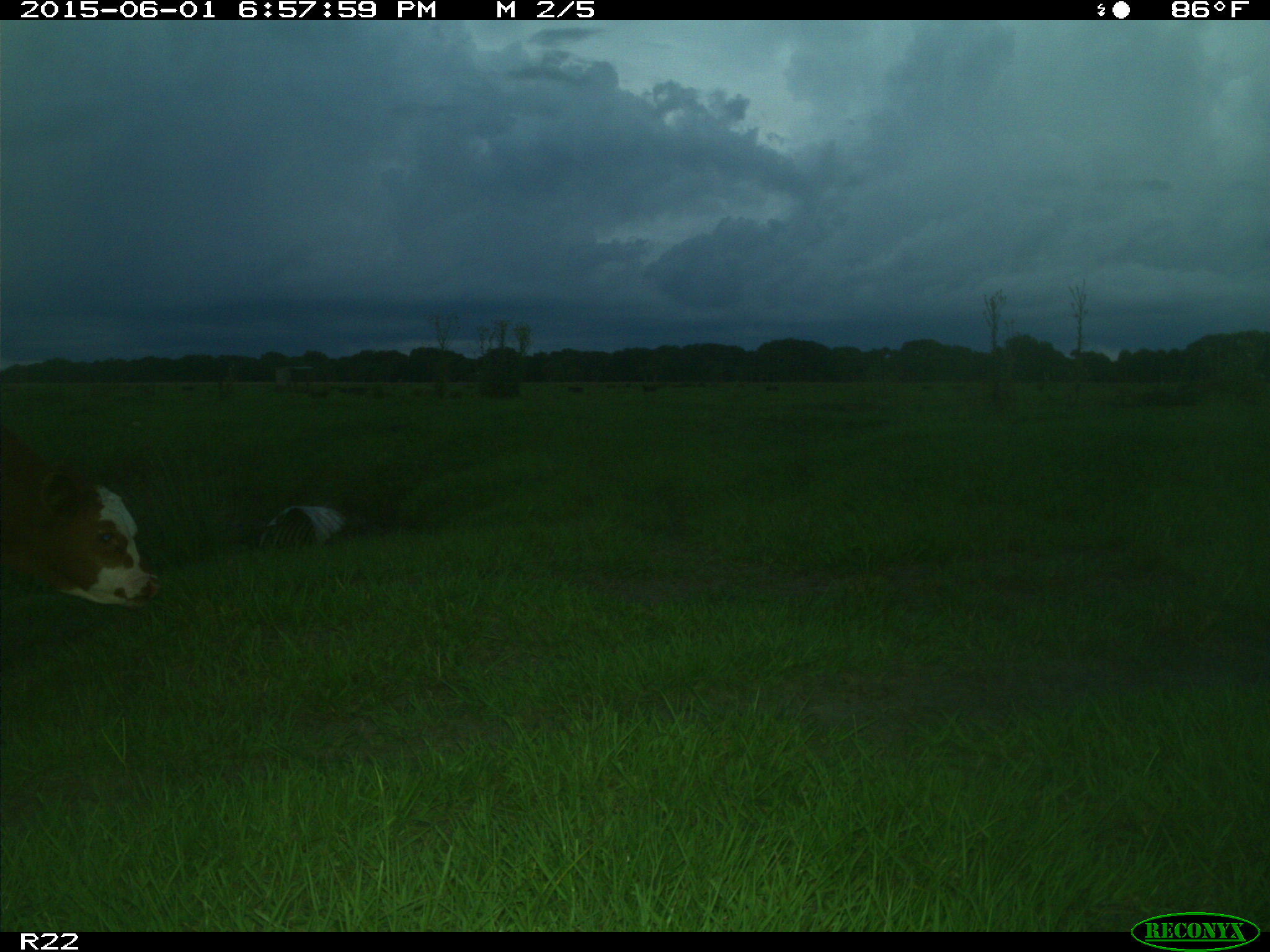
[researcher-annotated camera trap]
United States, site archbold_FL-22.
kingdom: Animalia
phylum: Chordata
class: Mammalia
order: Artiodactyla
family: Bovidae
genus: Bos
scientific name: Bos taurus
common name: domestic cow